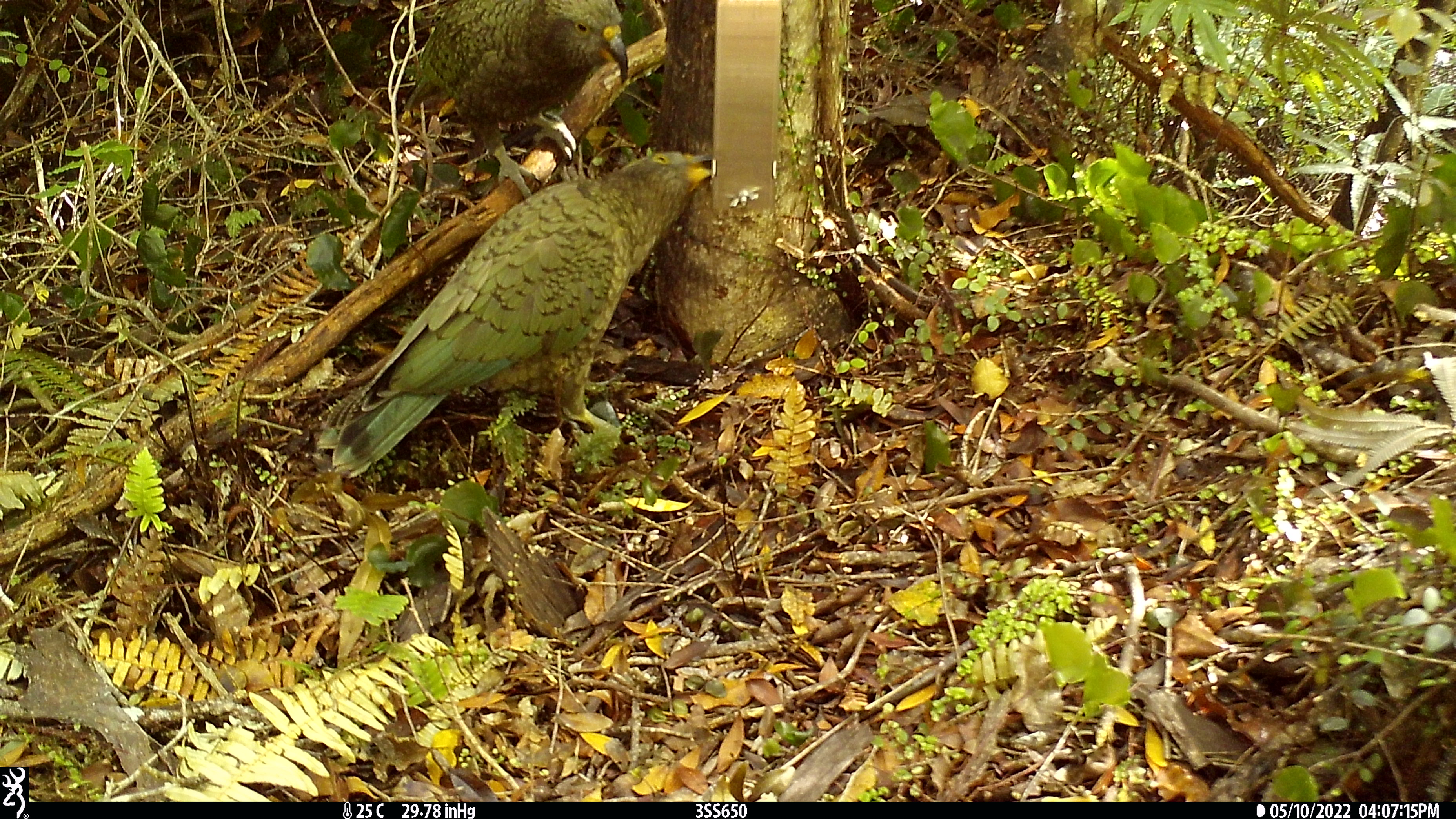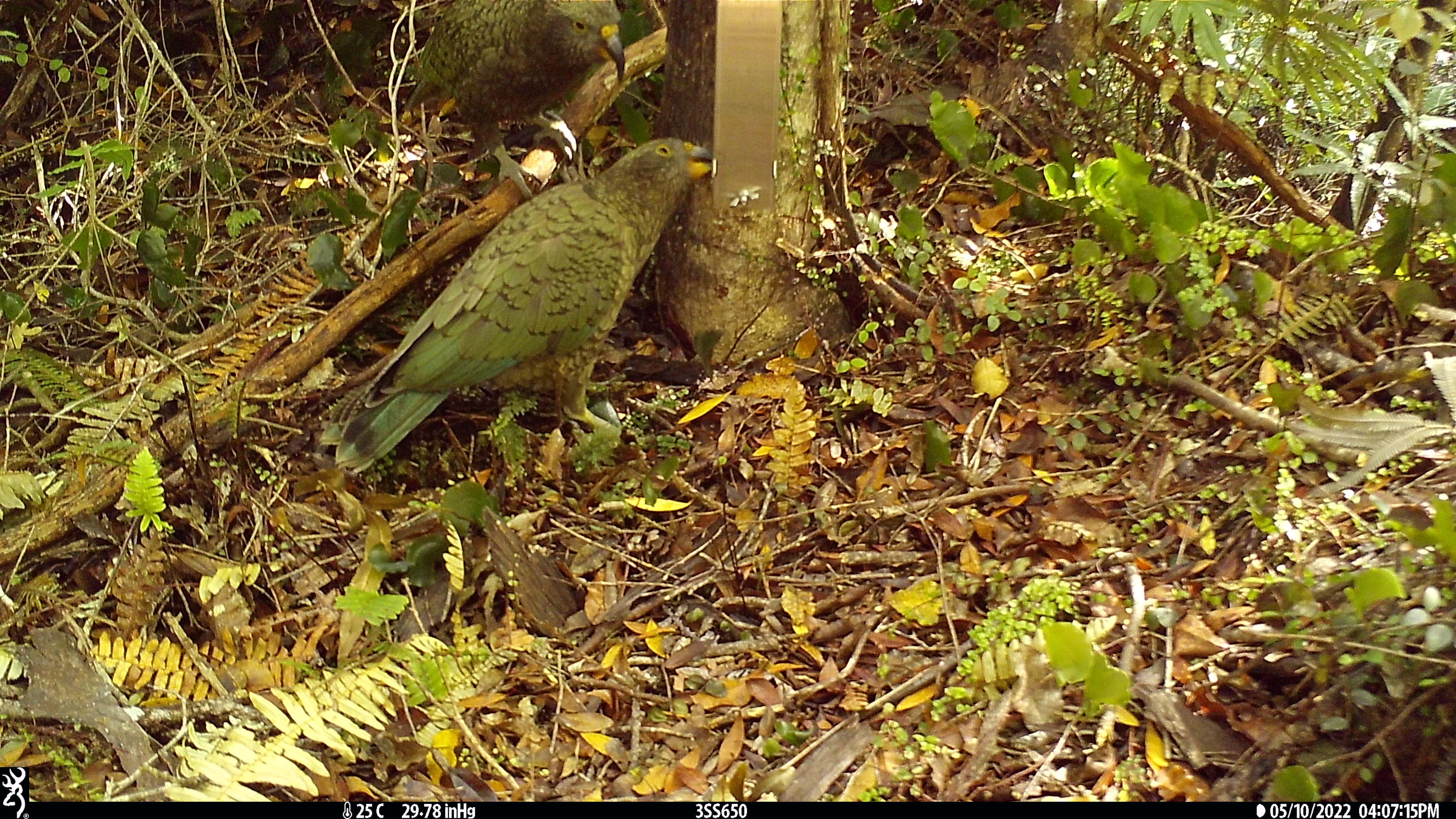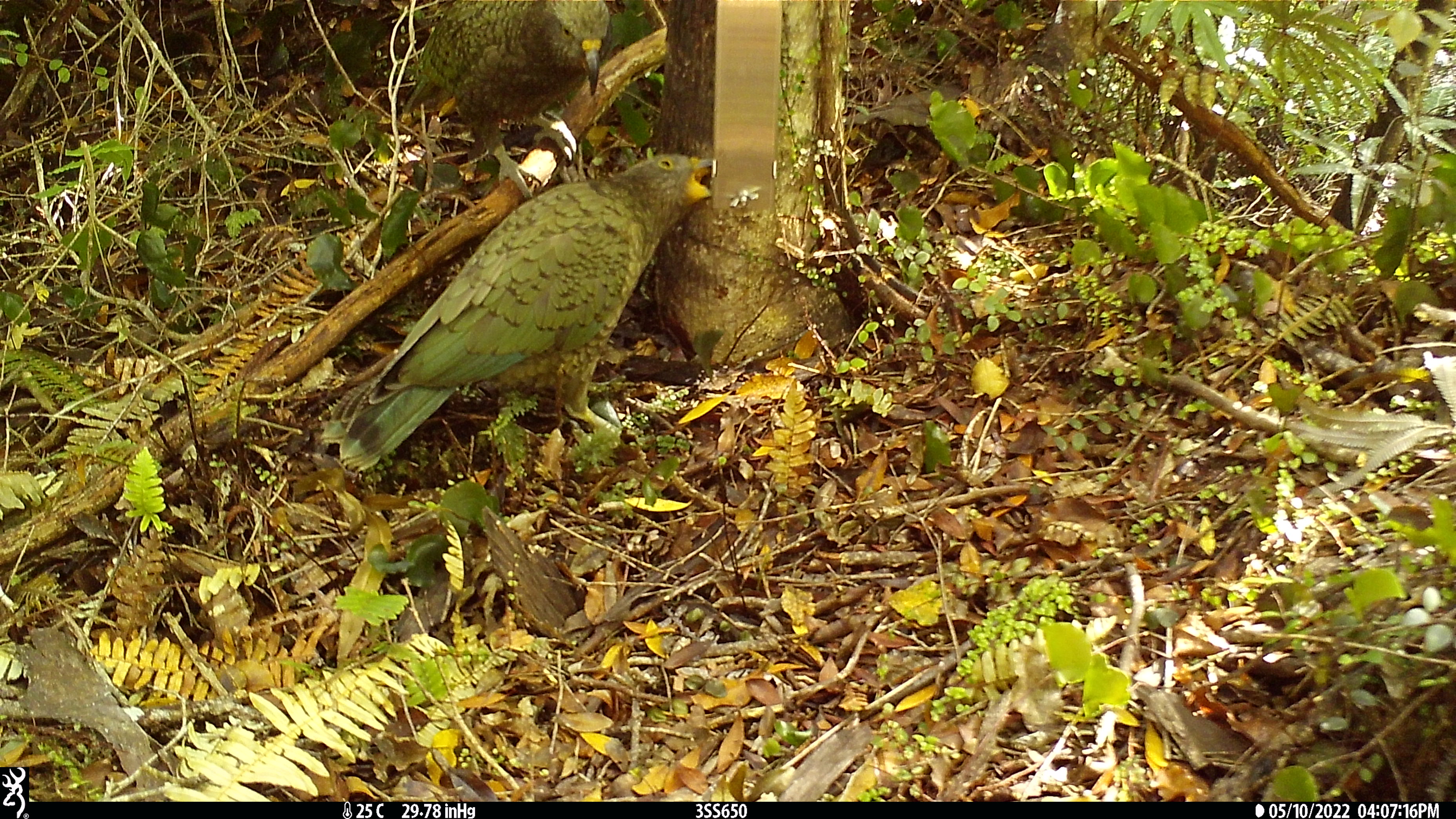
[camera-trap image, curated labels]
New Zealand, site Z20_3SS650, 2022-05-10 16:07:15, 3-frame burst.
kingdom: Animalia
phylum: Chordata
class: Aves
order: Psittaciformes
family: Strigopidae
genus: Nestor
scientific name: Nestor notabilis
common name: kea